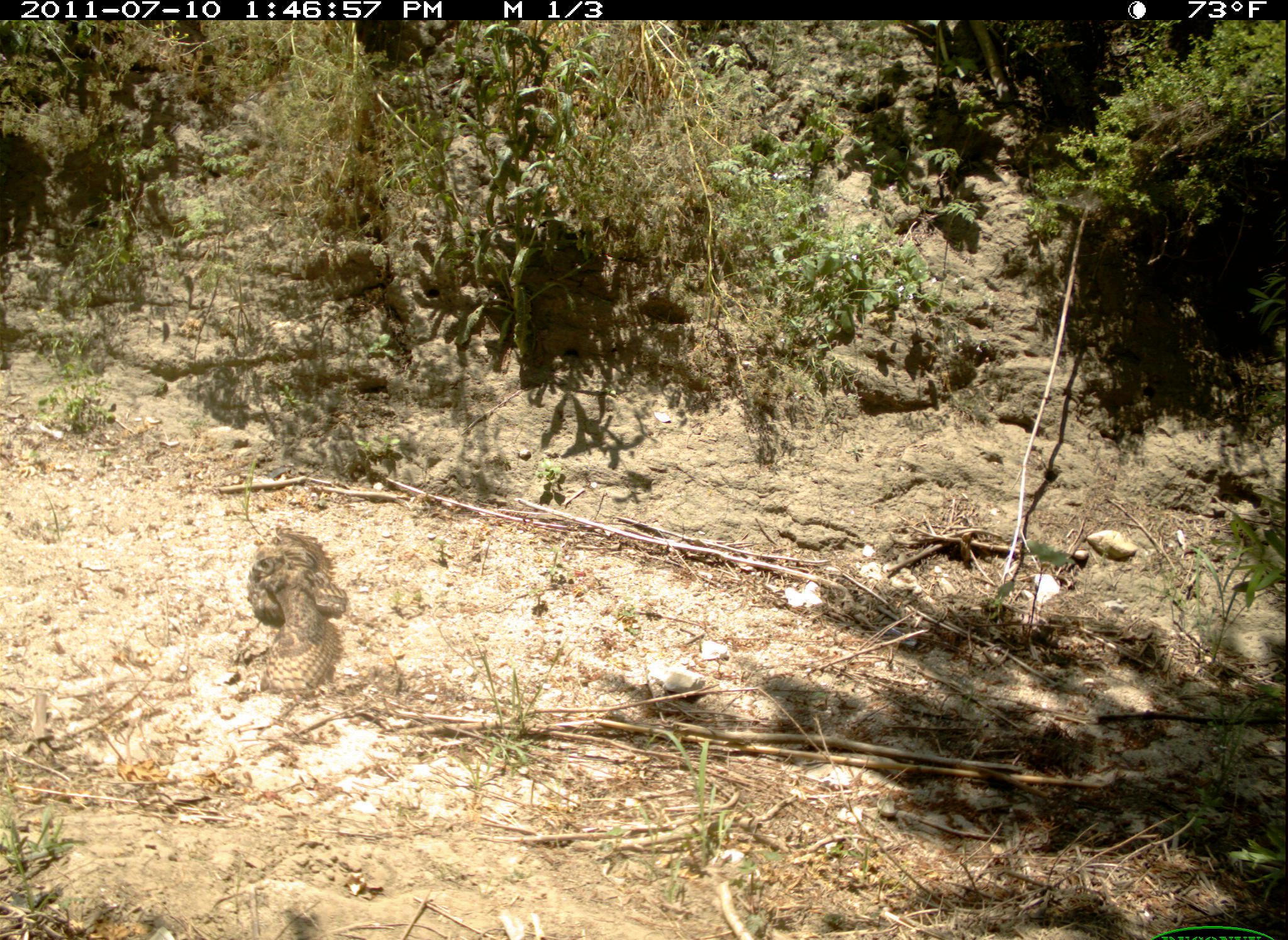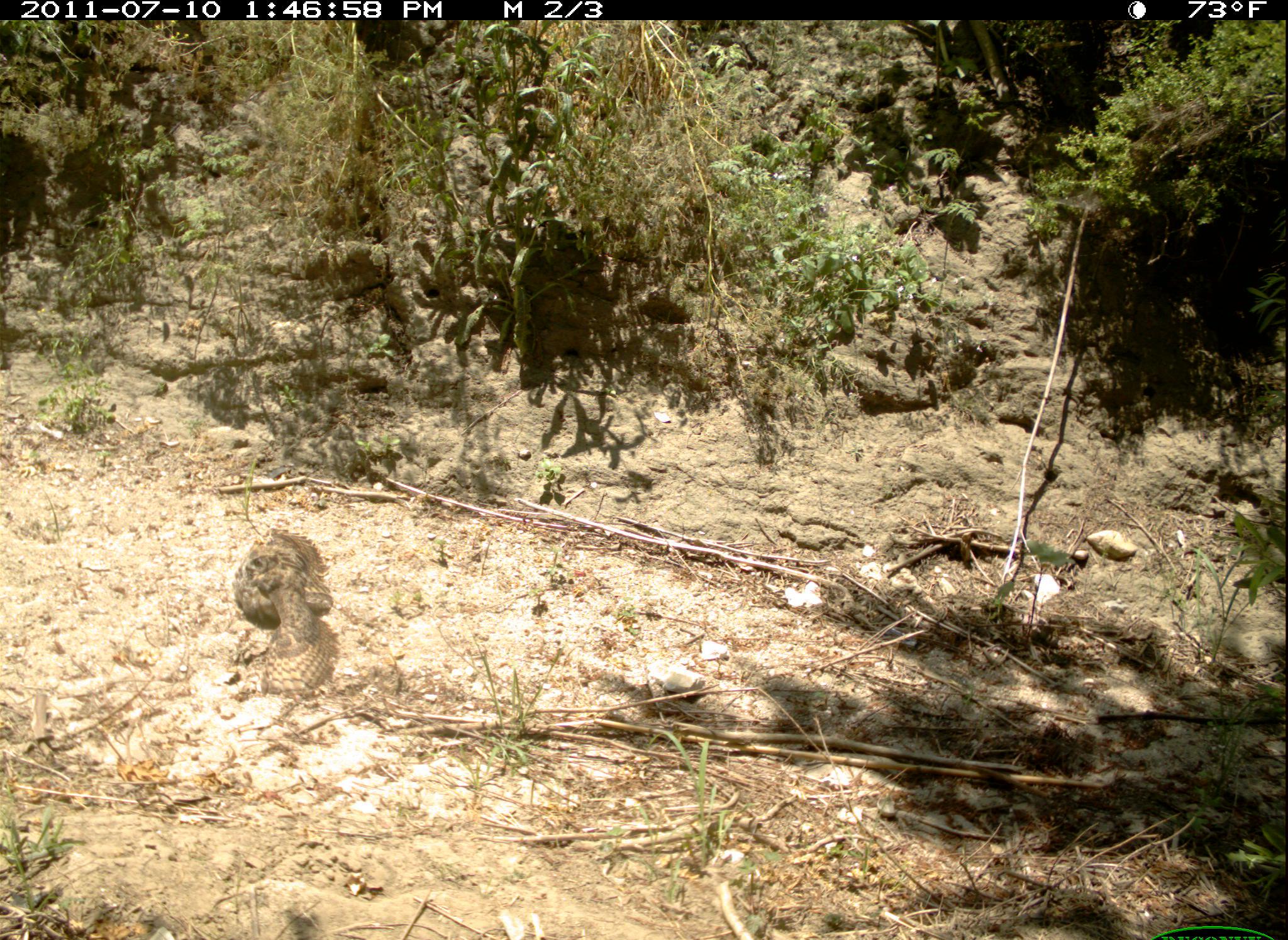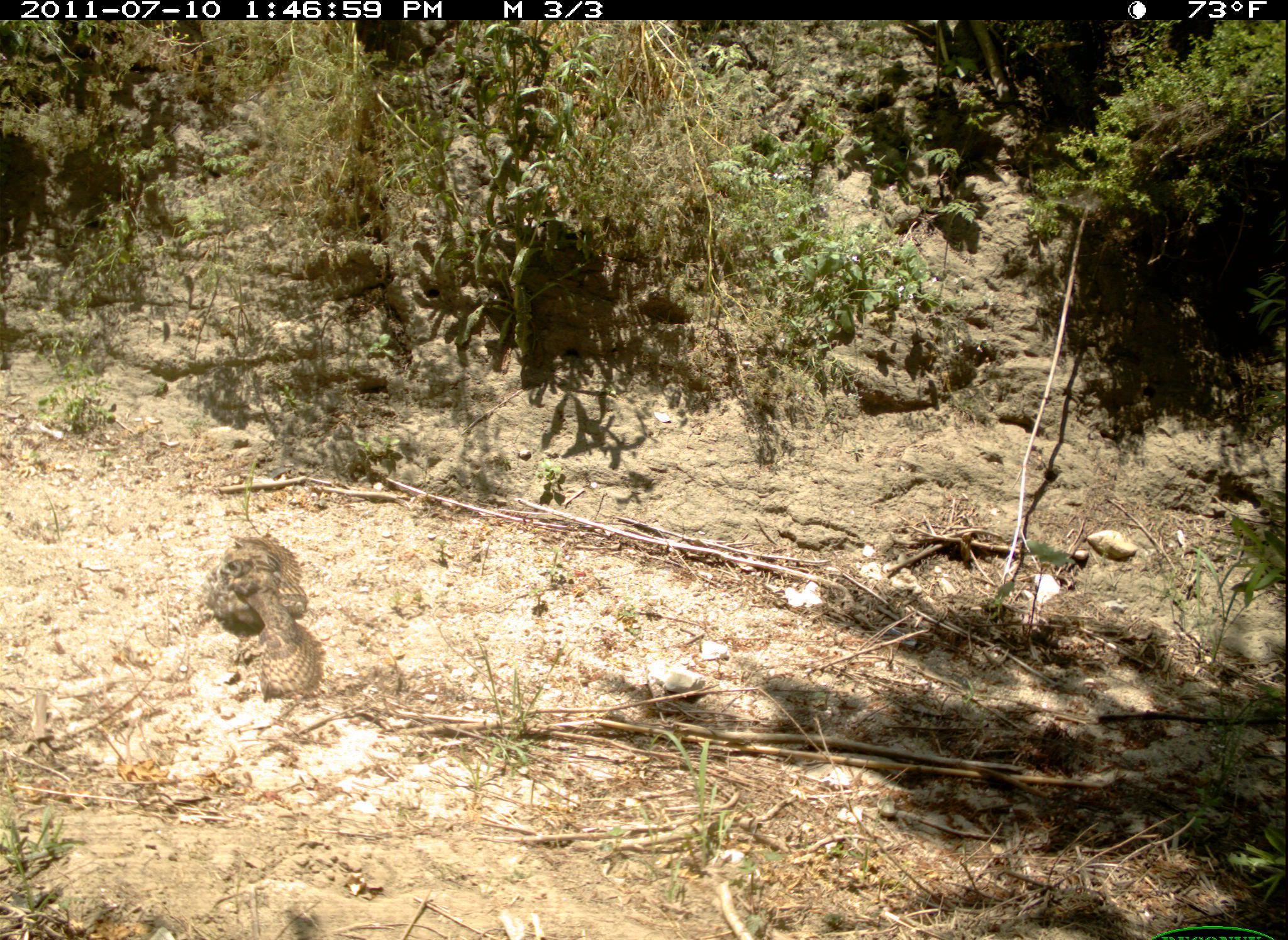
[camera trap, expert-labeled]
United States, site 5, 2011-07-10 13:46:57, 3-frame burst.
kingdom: Animalia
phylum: Chordata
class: Aves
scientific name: Aves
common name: bird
Bird (Aves).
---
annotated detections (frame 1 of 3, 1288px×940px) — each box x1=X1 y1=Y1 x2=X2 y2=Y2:
bird: x1=245 y1=525 x2=352 y2=701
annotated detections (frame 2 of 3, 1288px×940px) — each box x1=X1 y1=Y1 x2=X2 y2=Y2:
bird: x1=236 y1=532 x2=343 y2=703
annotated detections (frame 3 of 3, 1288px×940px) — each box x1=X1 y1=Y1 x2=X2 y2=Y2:
bird: x1=204 y1=535 x2=329 y2=705